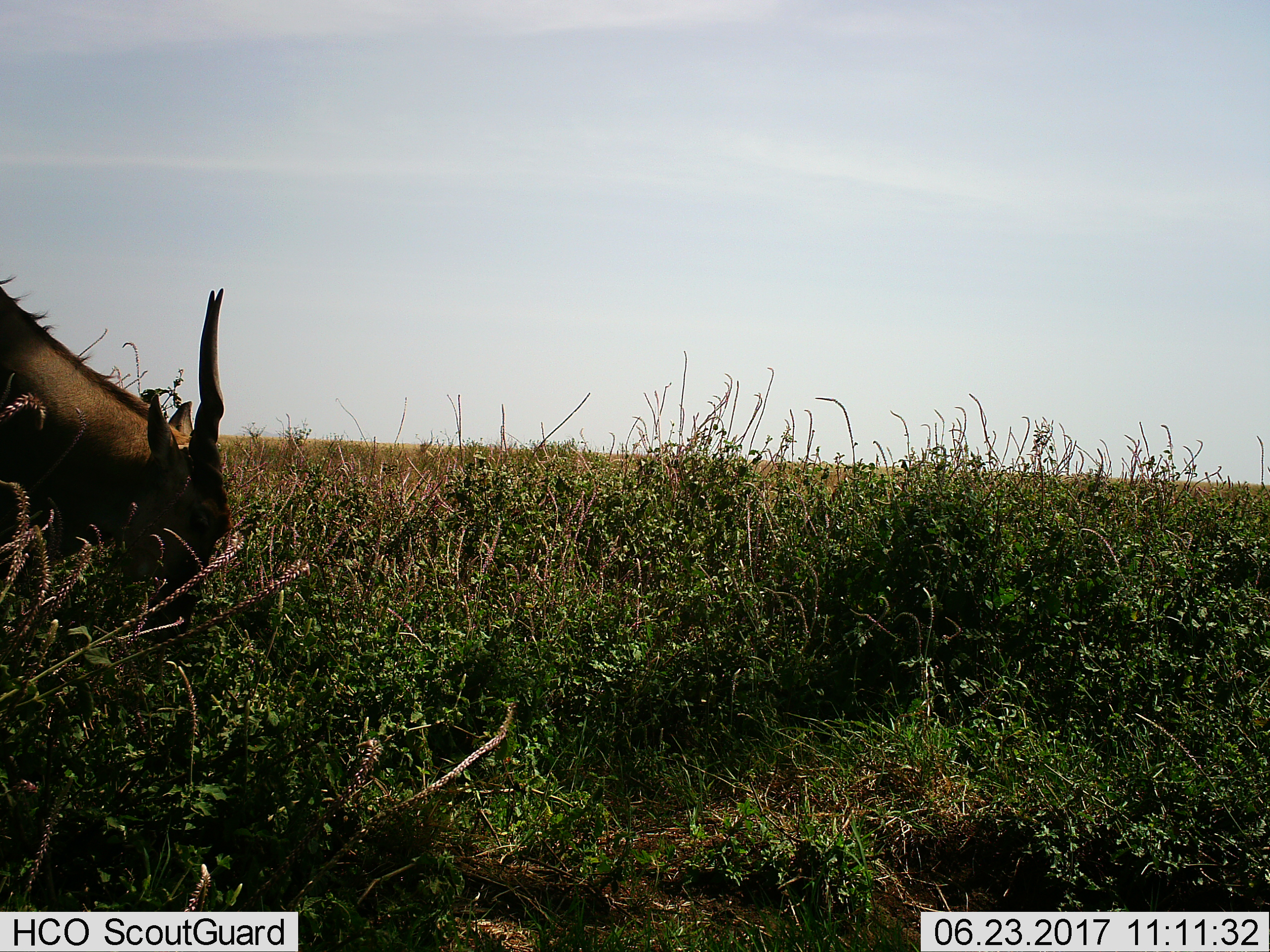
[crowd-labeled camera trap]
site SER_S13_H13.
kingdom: Animalia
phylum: Chordata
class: Mammalia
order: Artiodactyla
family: Bovidae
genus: Tragelaphus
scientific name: Tragelaphus oryx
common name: eland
Eland (Tragelaphus oryx), count 1. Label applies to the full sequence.